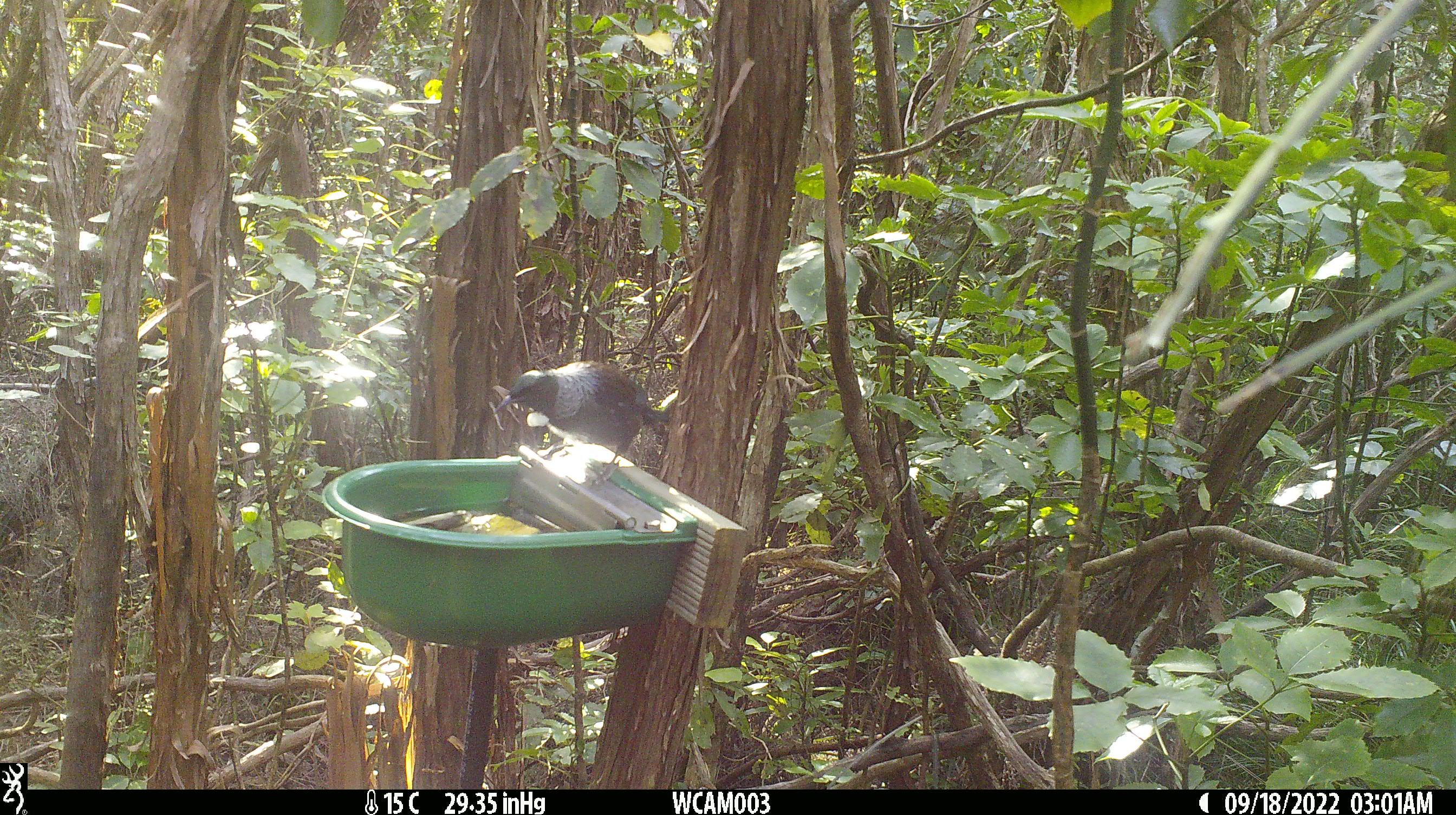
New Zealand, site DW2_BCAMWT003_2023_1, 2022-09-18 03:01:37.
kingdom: Animalia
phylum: Chordata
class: Aves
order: Passeriformes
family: Meliphagidae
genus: Prosthemadera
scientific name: Prosthemadera novaeseelandiae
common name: tui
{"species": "tui (Prosthemadera novaeseelandiae)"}